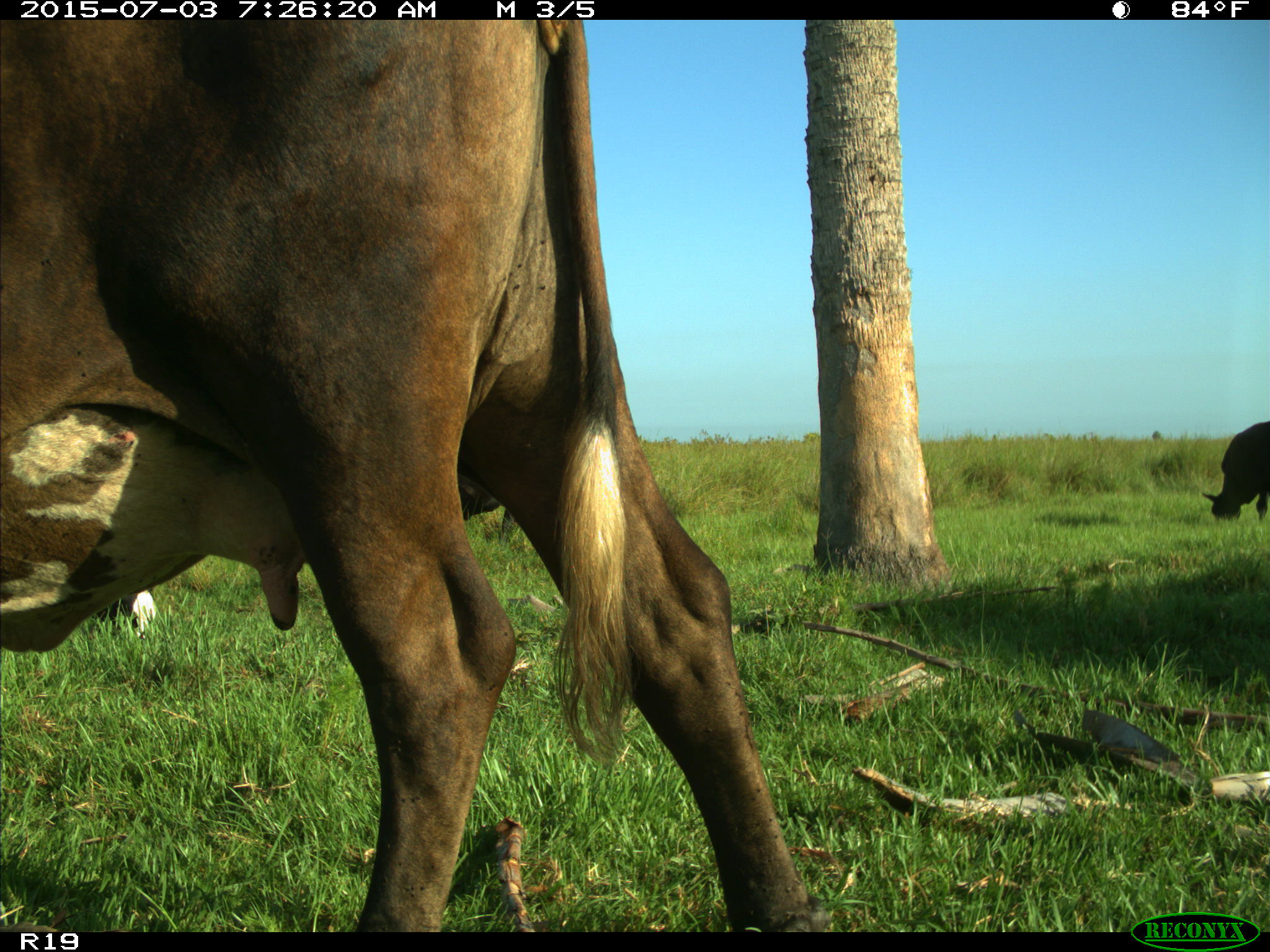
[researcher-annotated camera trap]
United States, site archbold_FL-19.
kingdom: Animalia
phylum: Chordata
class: Mammalia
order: Artiodactyla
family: Bovidae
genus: Bos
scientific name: Bos taurus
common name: domestic cow